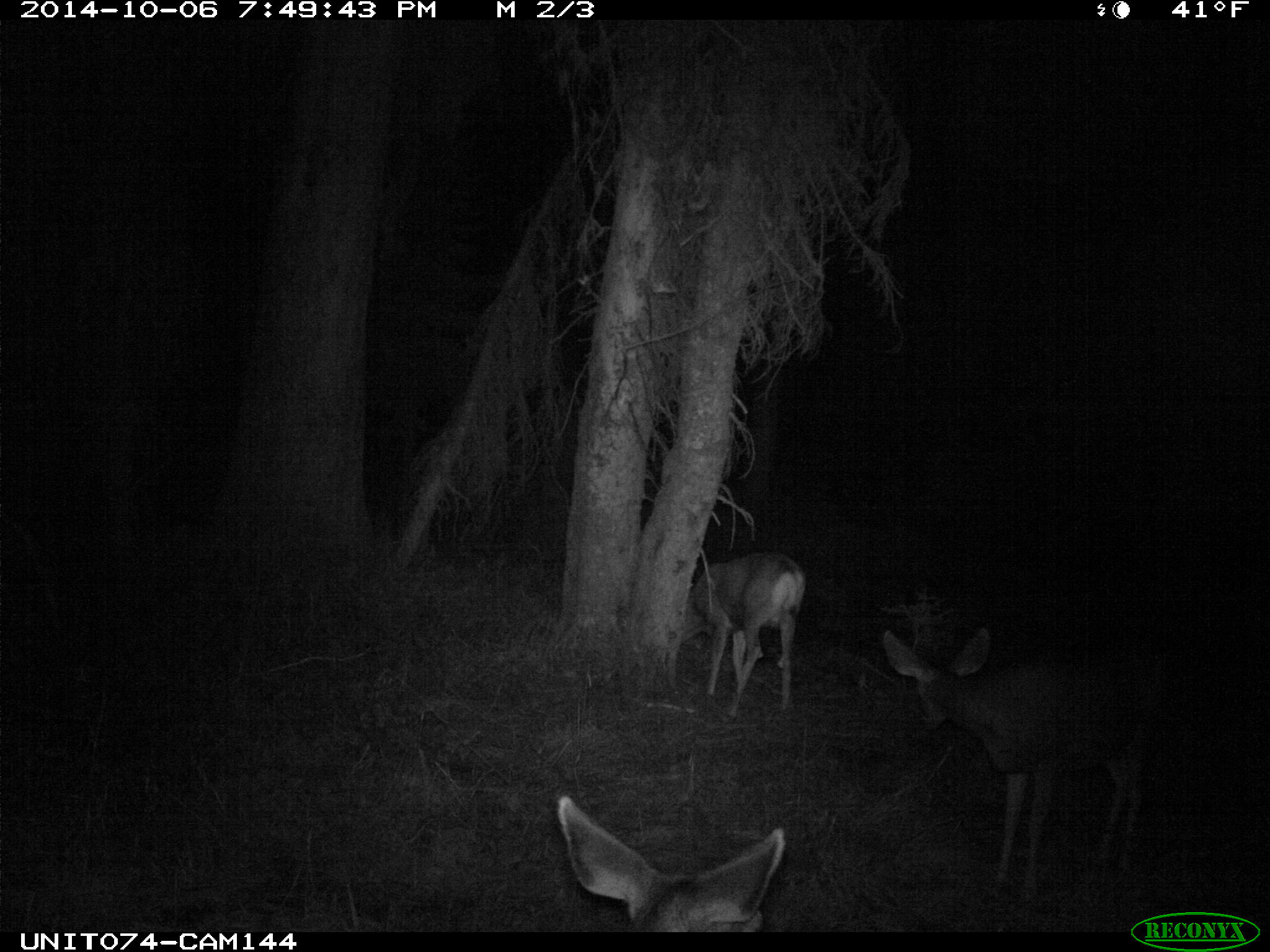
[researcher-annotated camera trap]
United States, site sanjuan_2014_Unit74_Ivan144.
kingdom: Animalia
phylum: Chordata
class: Mammalia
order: Artiodactyla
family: Cervidae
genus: Odocoileus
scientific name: Odocoileus hemionus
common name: mule deer